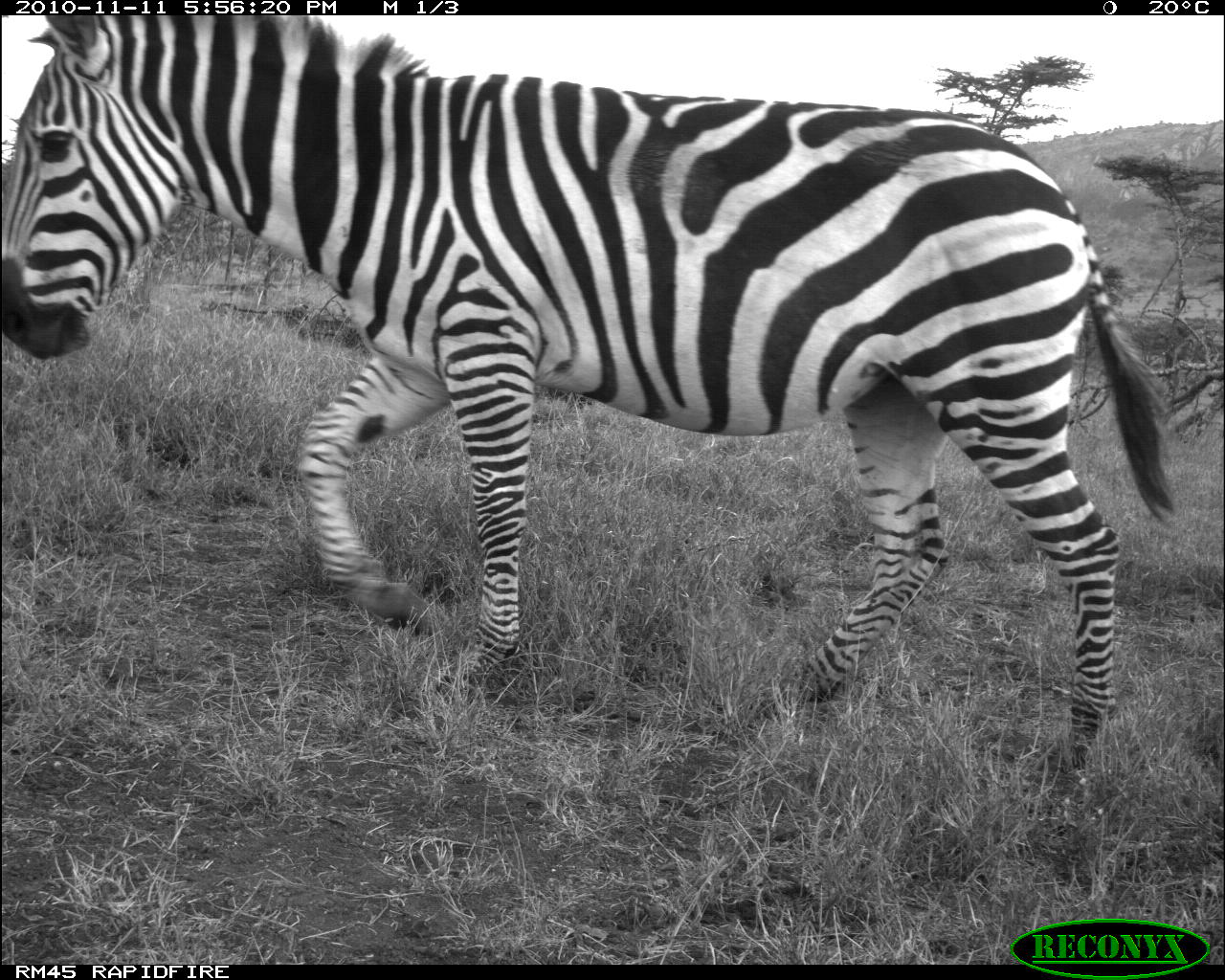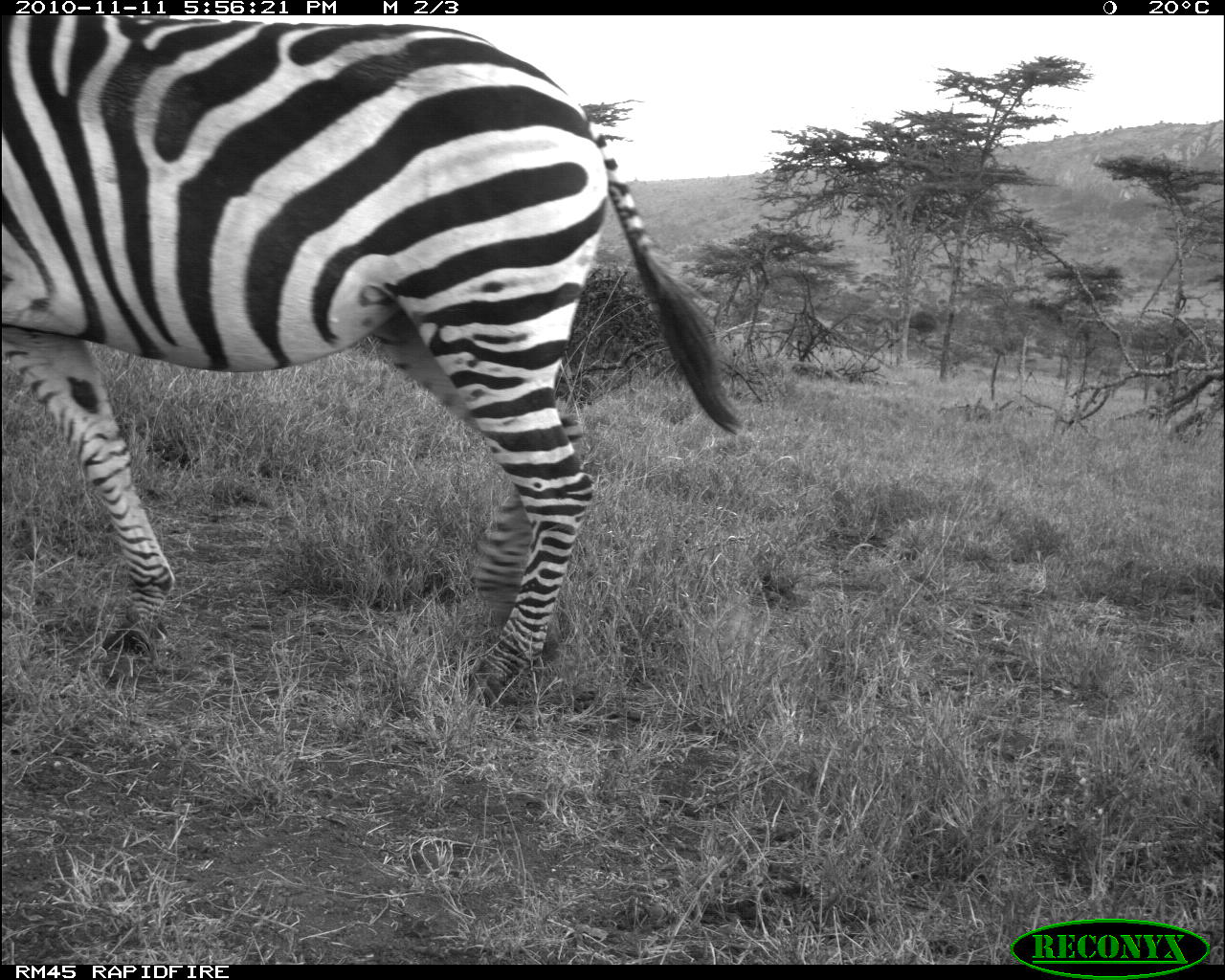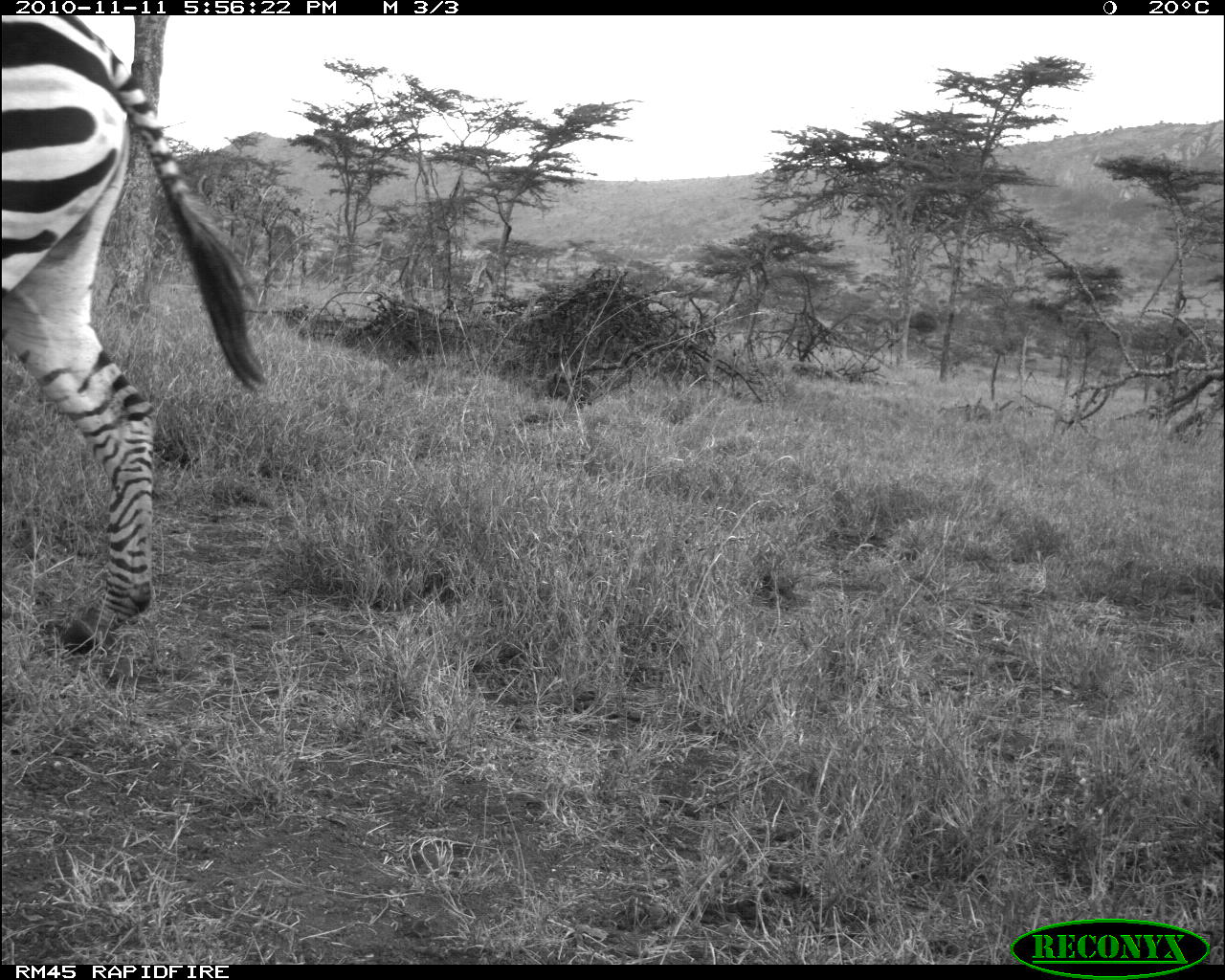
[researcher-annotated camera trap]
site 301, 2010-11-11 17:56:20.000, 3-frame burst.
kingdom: Animalia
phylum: Chordata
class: Mammalia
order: Perissodactyla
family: Equidae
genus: Equus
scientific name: Equus quagga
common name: plains zebra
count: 1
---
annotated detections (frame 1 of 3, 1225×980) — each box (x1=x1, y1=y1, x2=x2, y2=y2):
equus quagga: (x1=0, y1=15, x2=1176, y2=783)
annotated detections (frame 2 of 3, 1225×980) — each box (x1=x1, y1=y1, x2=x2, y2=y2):
equus quagga: (x1=0, y1=12, x2=743, y2=707)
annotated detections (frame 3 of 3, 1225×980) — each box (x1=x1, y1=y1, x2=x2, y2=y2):
equus quagga: (x1=0, y1=10, x2=267, y2=654)